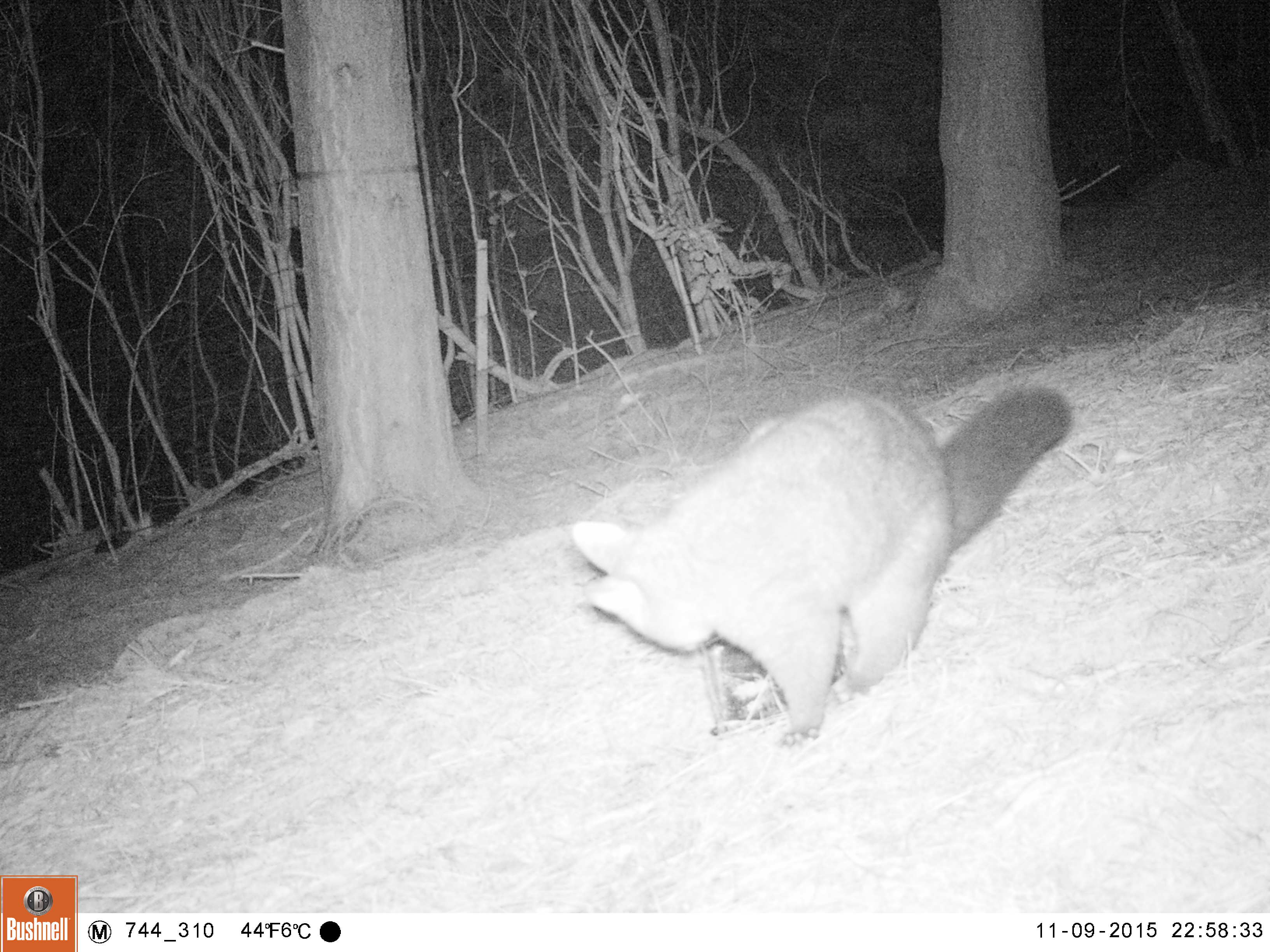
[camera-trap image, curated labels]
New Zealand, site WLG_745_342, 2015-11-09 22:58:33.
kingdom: Animalia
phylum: Chordata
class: Mammalia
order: Diprotodontia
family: Phalangeridae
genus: Trichosurus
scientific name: Trichosurus vulpecula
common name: common brushtail possum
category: possum